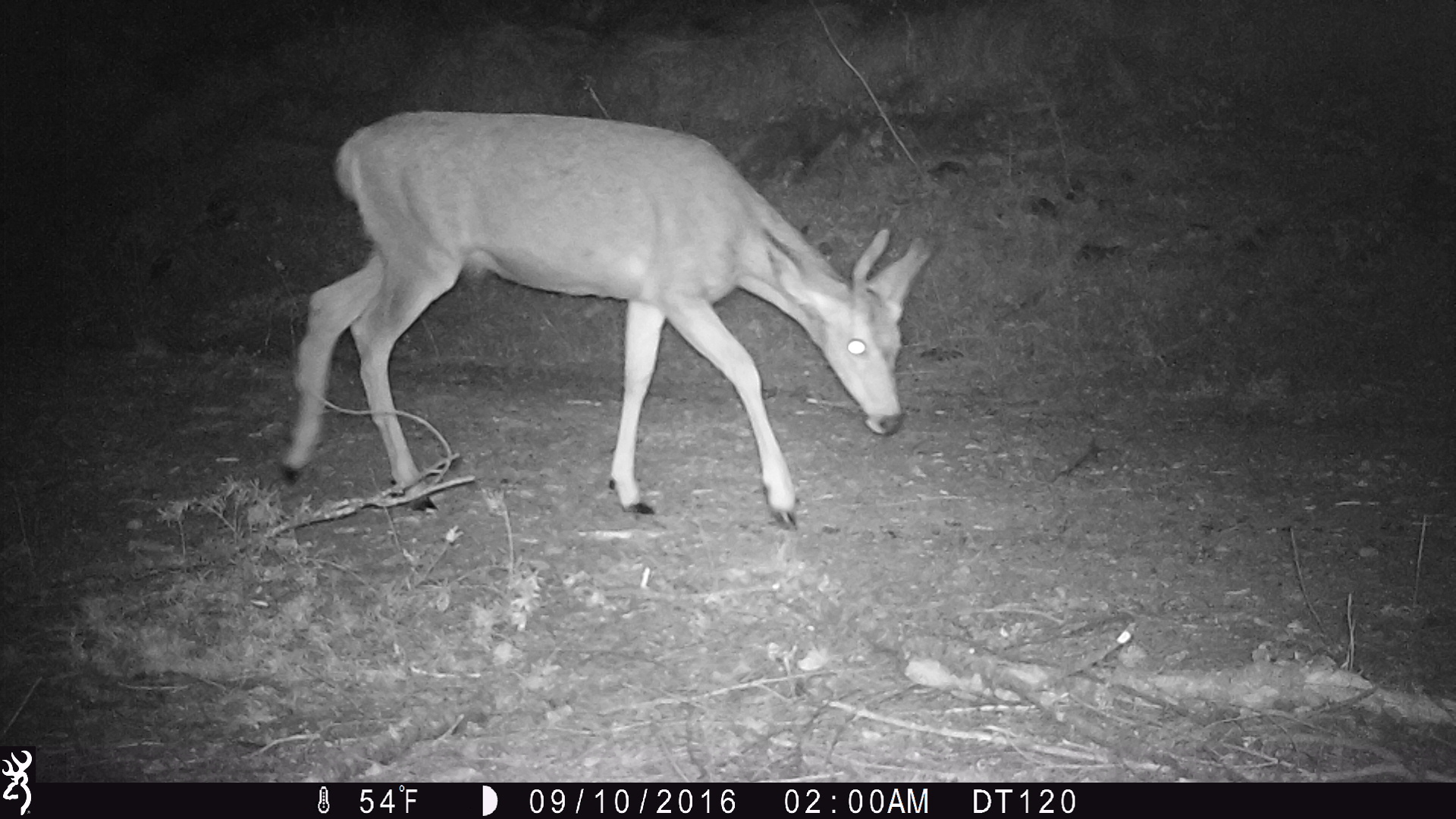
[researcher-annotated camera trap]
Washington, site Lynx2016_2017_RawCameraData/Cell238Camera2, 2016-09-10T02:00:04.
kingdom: Animalia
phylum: Chordata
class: Mammalia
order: Artiodactyla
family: Cervidae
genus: Odocoileus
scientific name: Odocoileus hemionus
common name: mule deer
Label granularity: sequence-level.